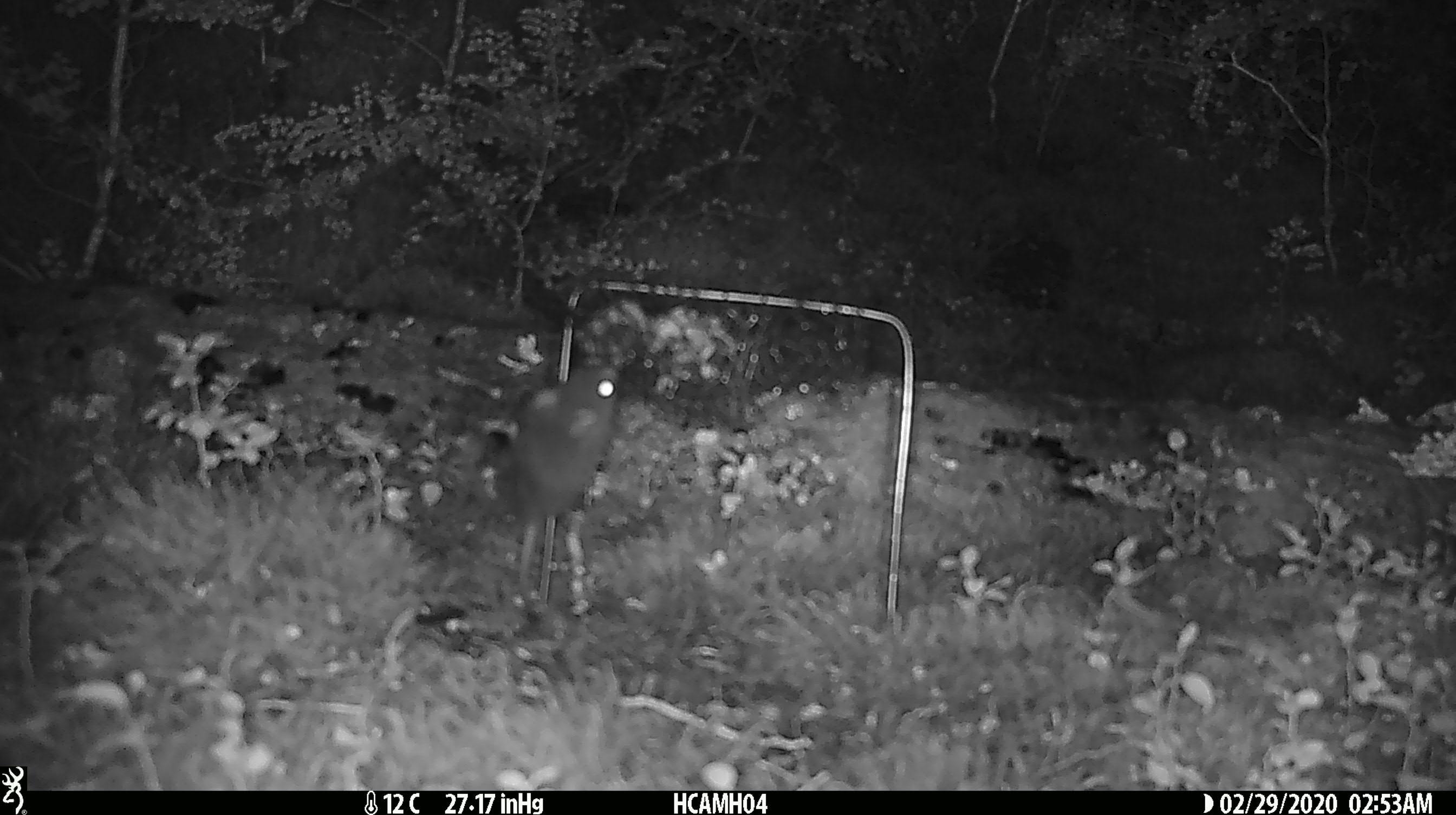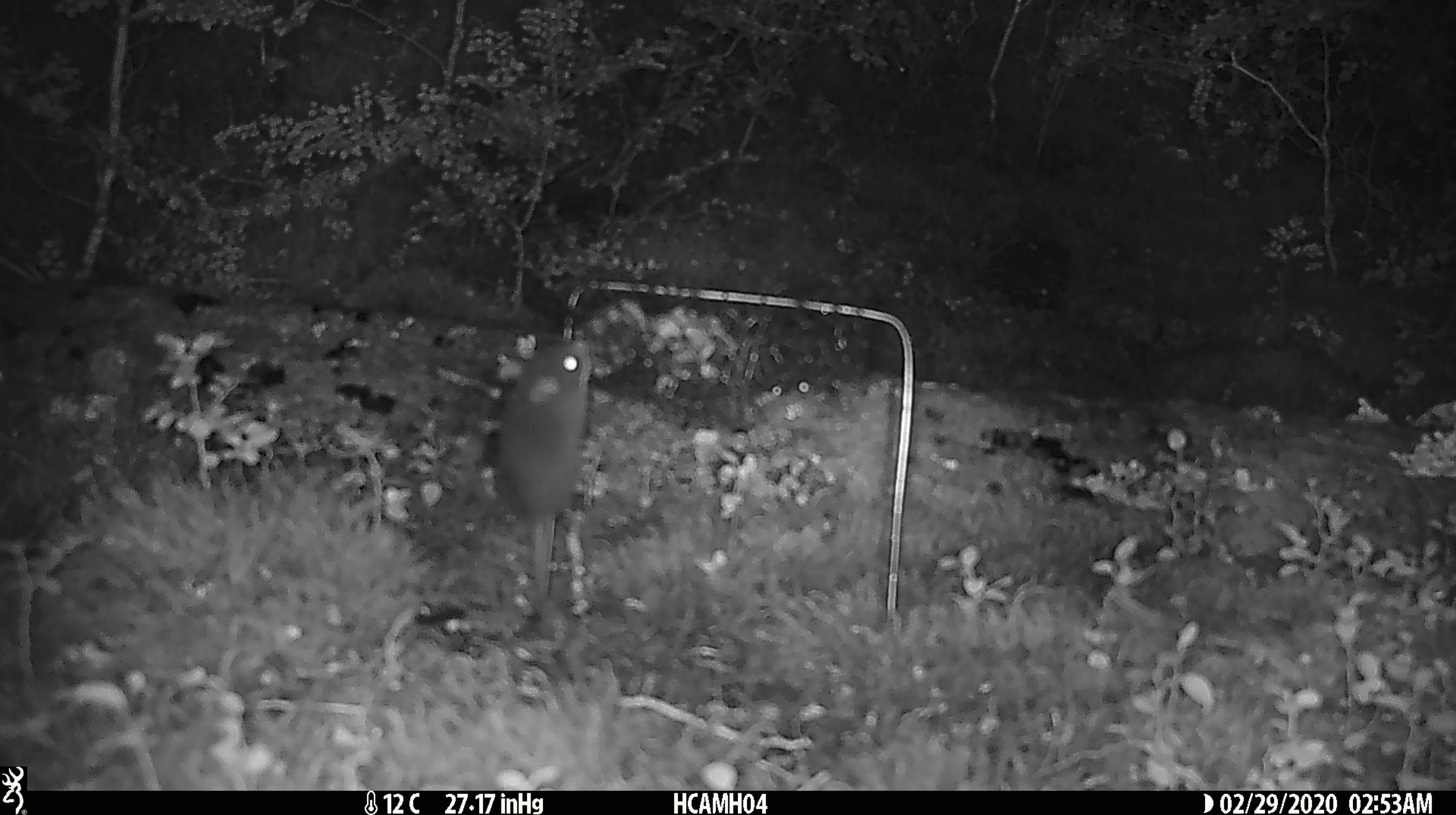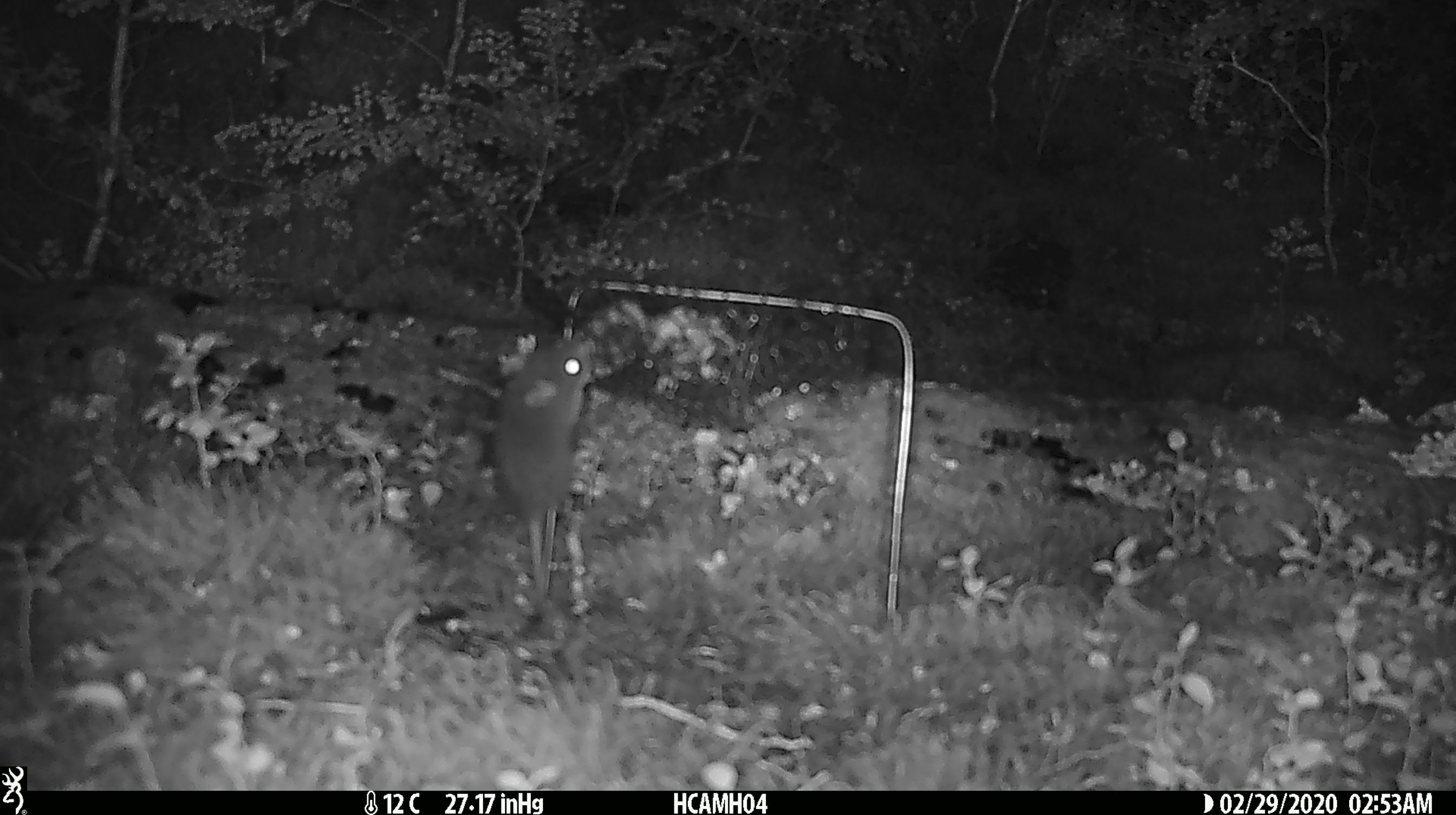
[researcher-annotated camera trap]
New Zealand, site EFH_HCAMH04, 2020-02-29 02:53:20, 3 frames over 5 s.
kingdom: Animalia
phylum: Chordata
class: Mammalia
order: Rodentia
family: Muridae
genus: Mus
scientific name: Mus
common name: mouse